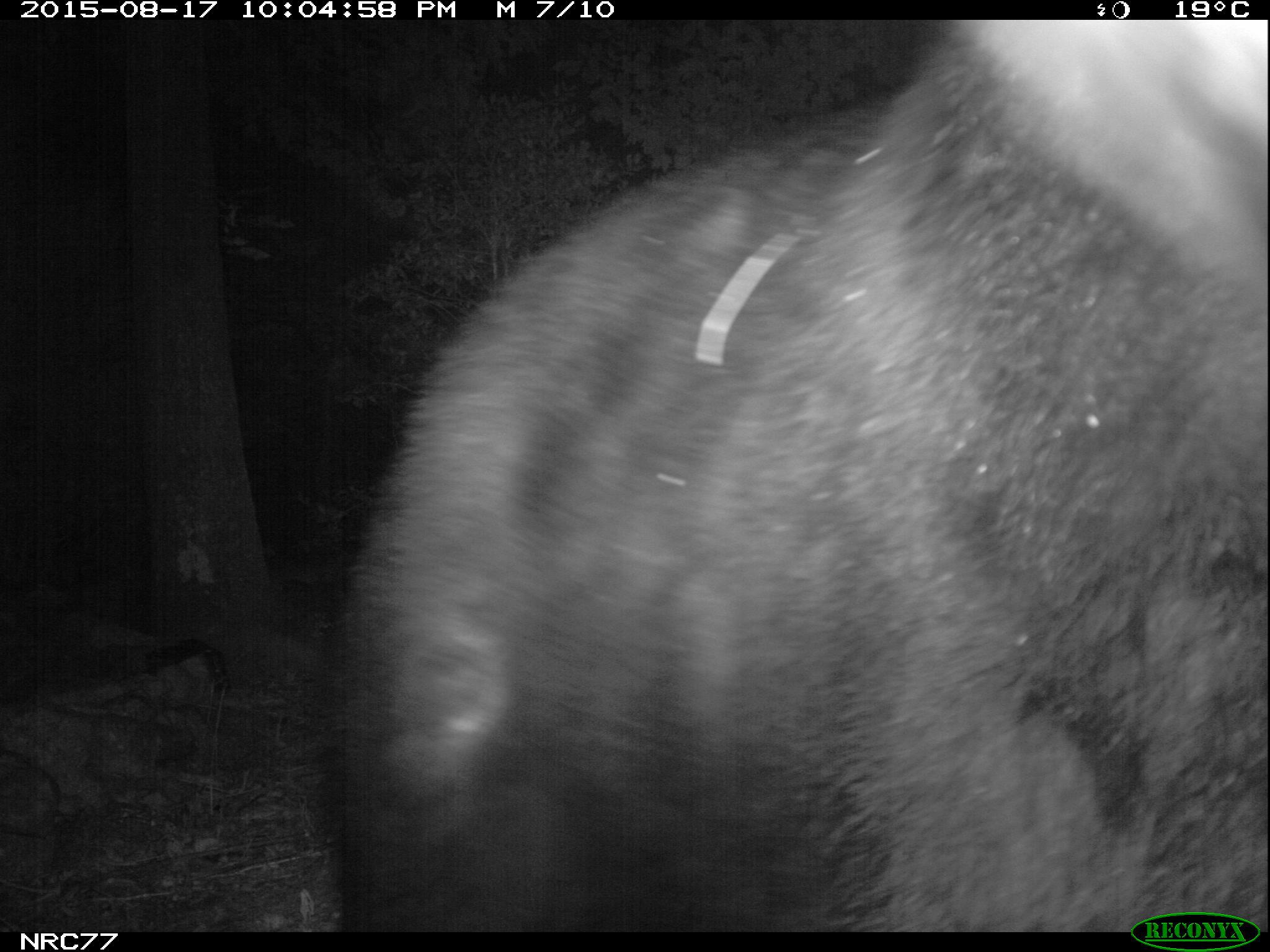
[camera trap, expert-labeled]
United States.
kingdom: Animalia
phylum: Chordata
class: Mammalia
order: Carnivora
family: Ursidae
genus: Ursus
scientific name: Ursus americanus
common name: american black bear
American Black Bear (Ursus americanus).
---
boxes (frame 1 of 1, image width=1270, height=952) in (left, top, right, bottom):
American Black Bear: (291, 18, 1262, 934)